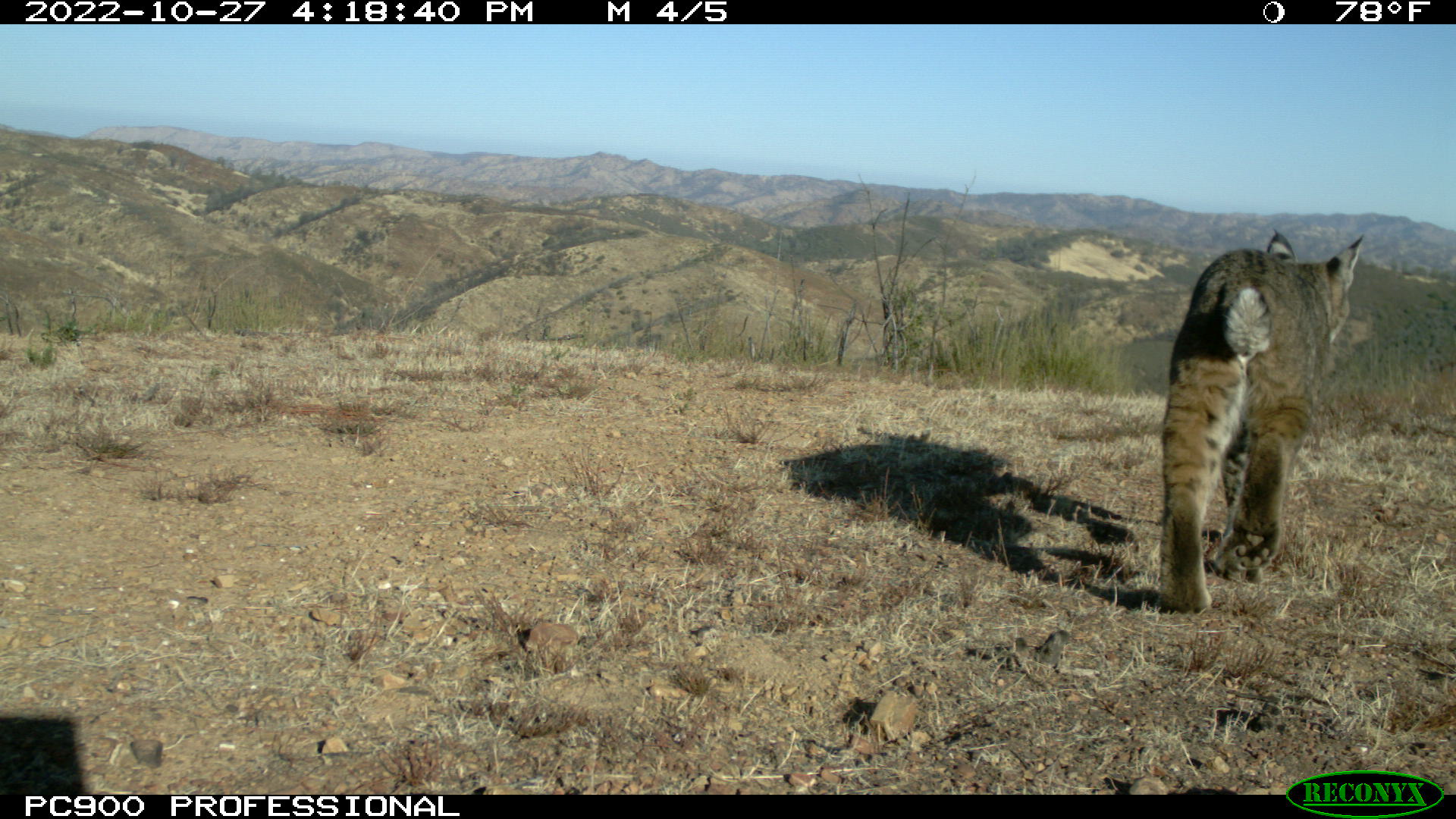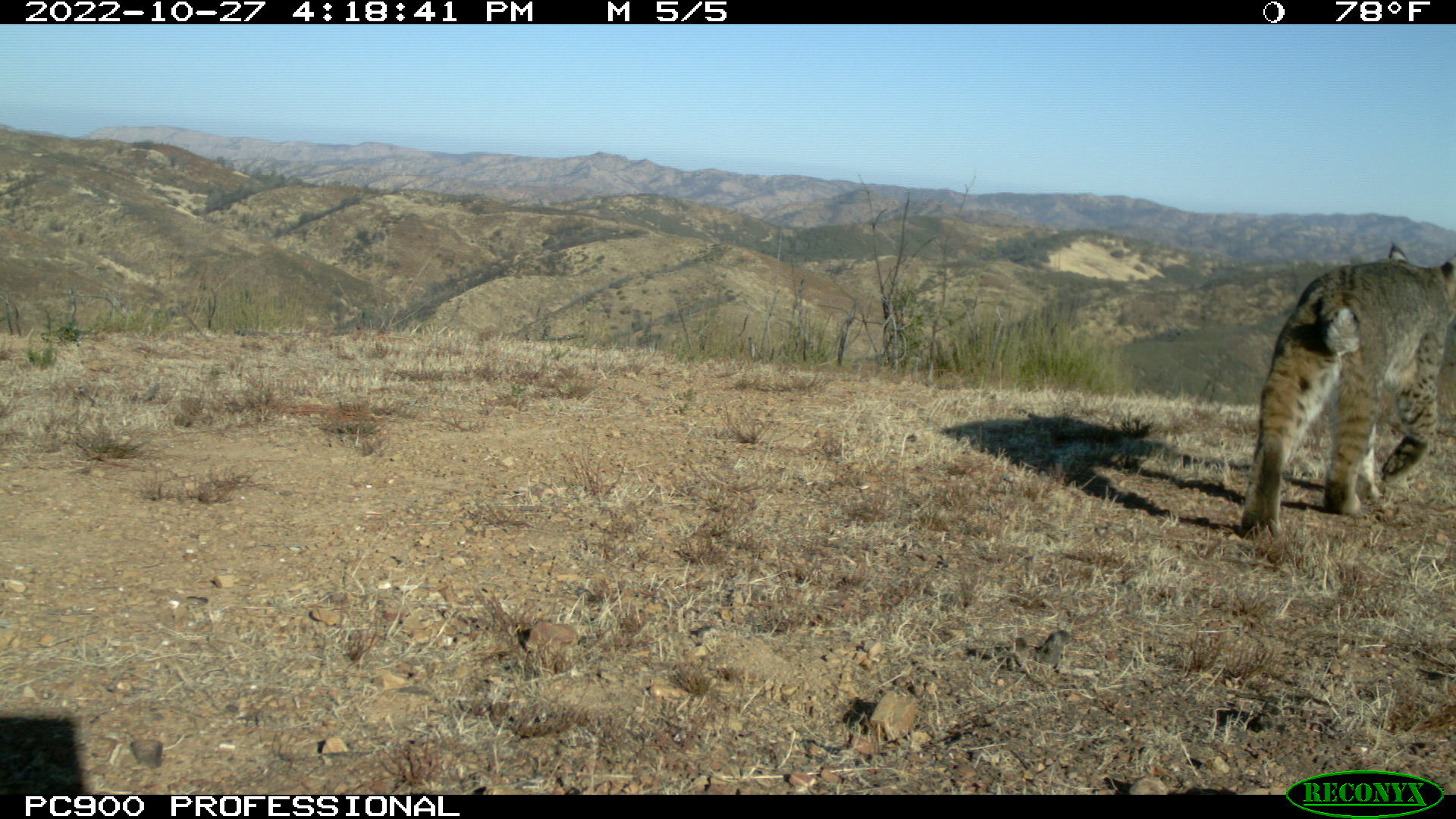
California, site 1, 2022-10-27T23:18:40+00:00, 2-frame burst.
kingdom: Animalia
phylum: Chordata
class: Mammalia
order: Carnivora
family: Felidae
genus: Lynx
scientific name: Lynx rufus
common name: bobcat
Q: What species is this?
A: Bobcat (Lynx rufus).